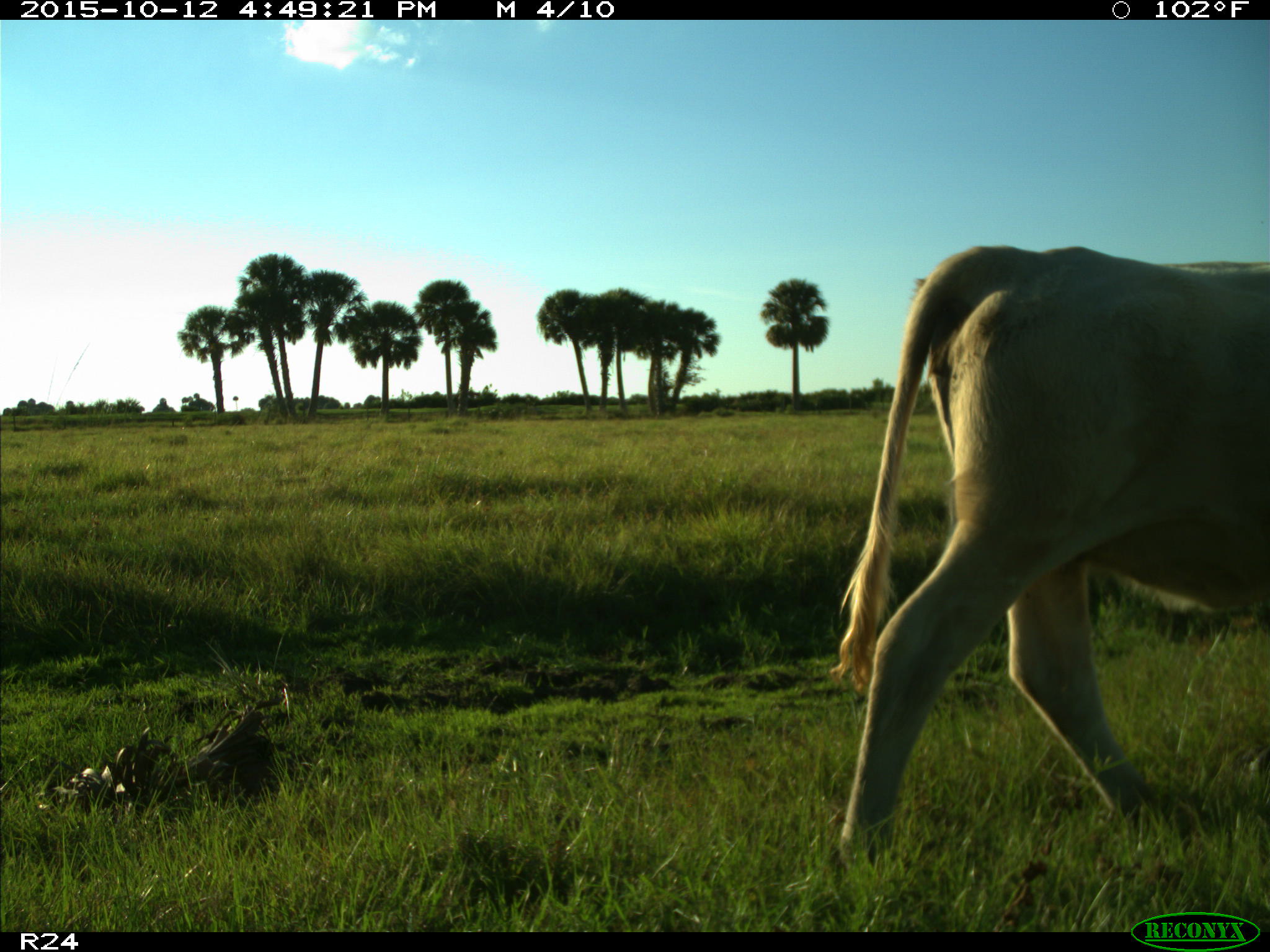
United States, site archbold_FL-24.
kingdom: Animalia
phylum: Chordata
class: Mammalia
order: Artiodactyla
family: Bovidae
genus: Bos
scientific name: Bos taurus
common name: domestic cow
Bos taurus (domestic cow).